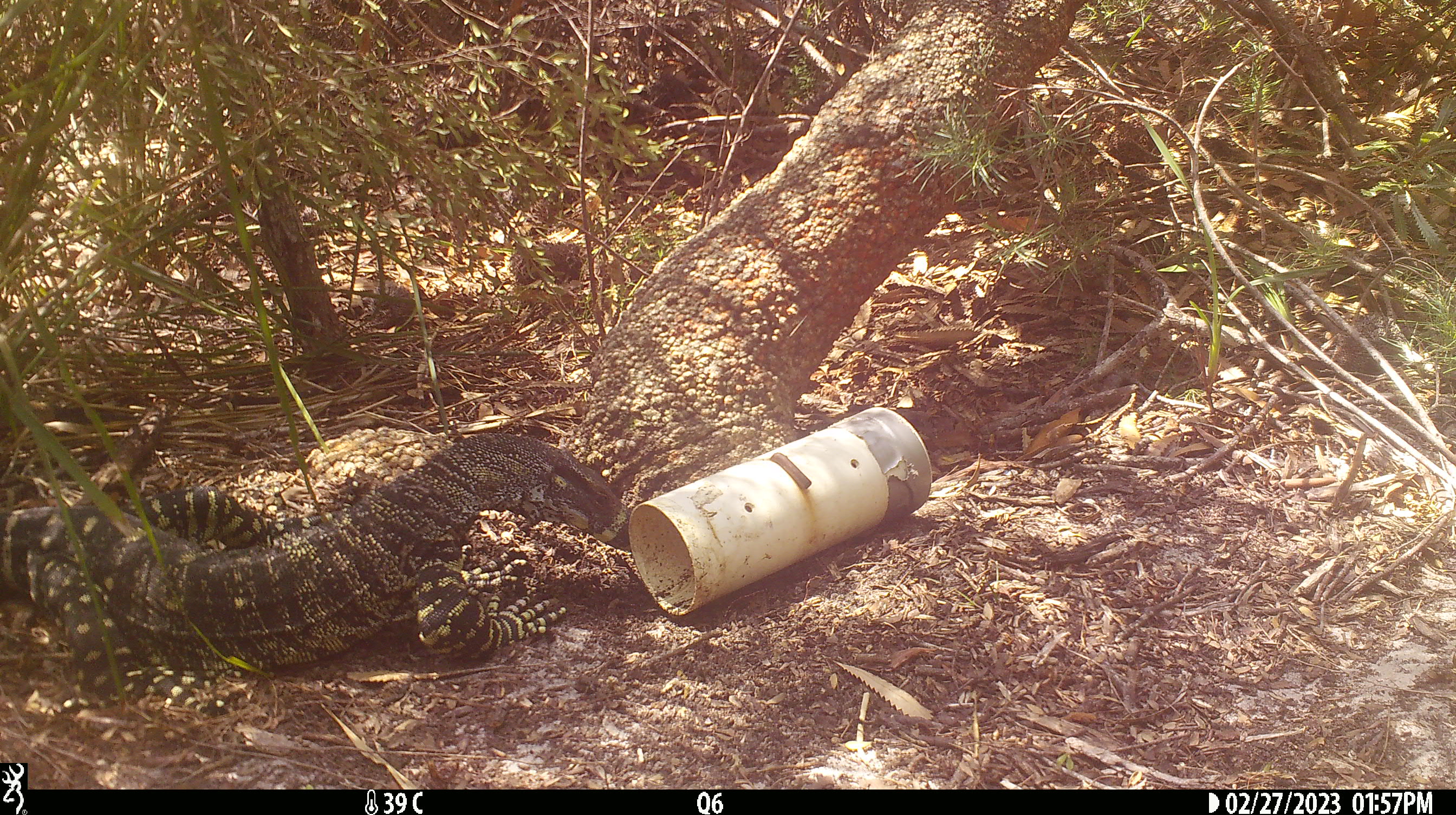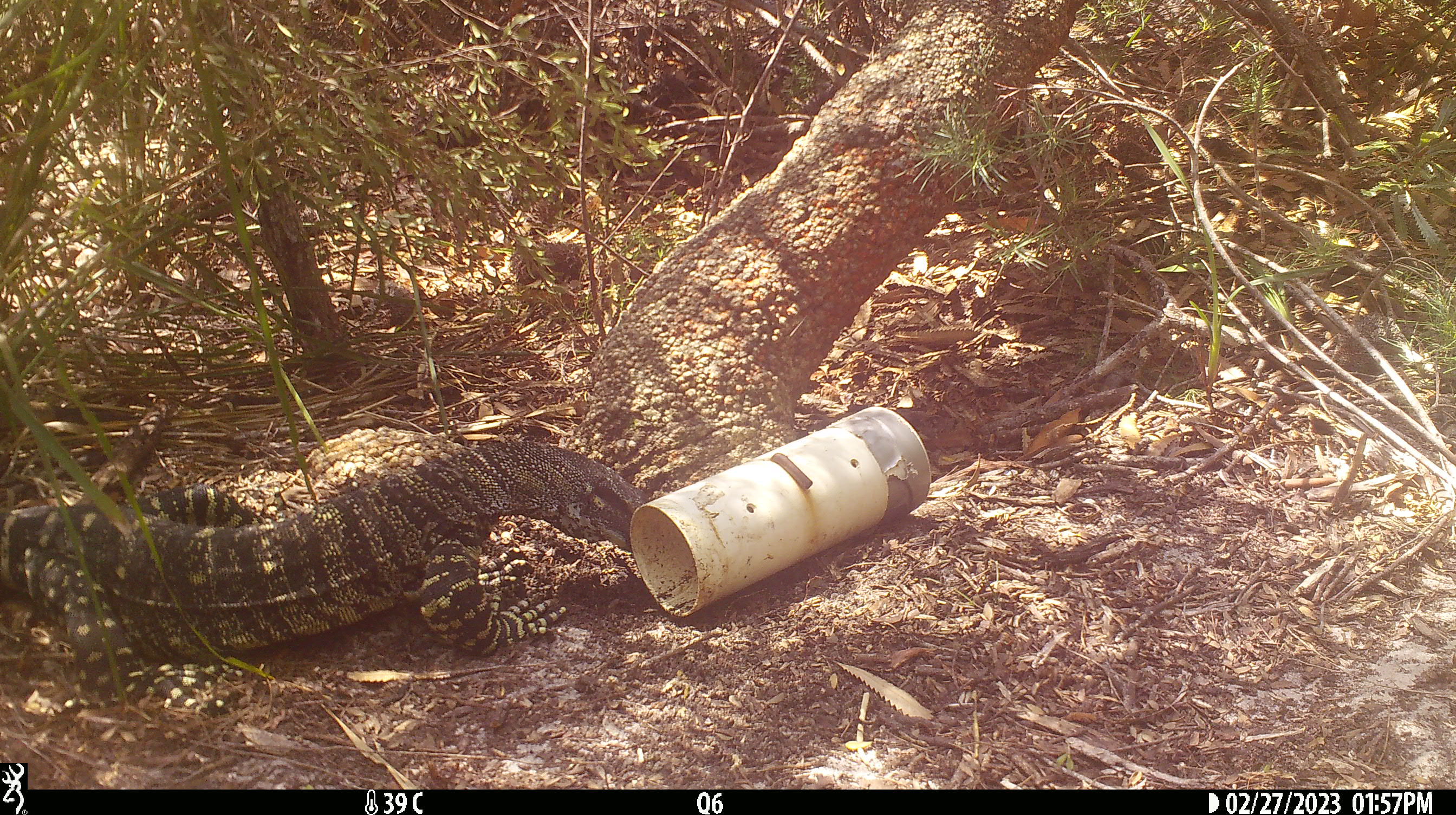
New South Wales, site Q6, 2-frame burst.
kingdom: Animalia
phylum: Chordata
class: Reptilia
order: Squamata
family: Varanidae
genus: Varanus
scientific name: Varanus varius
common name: lace monitor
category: goanna